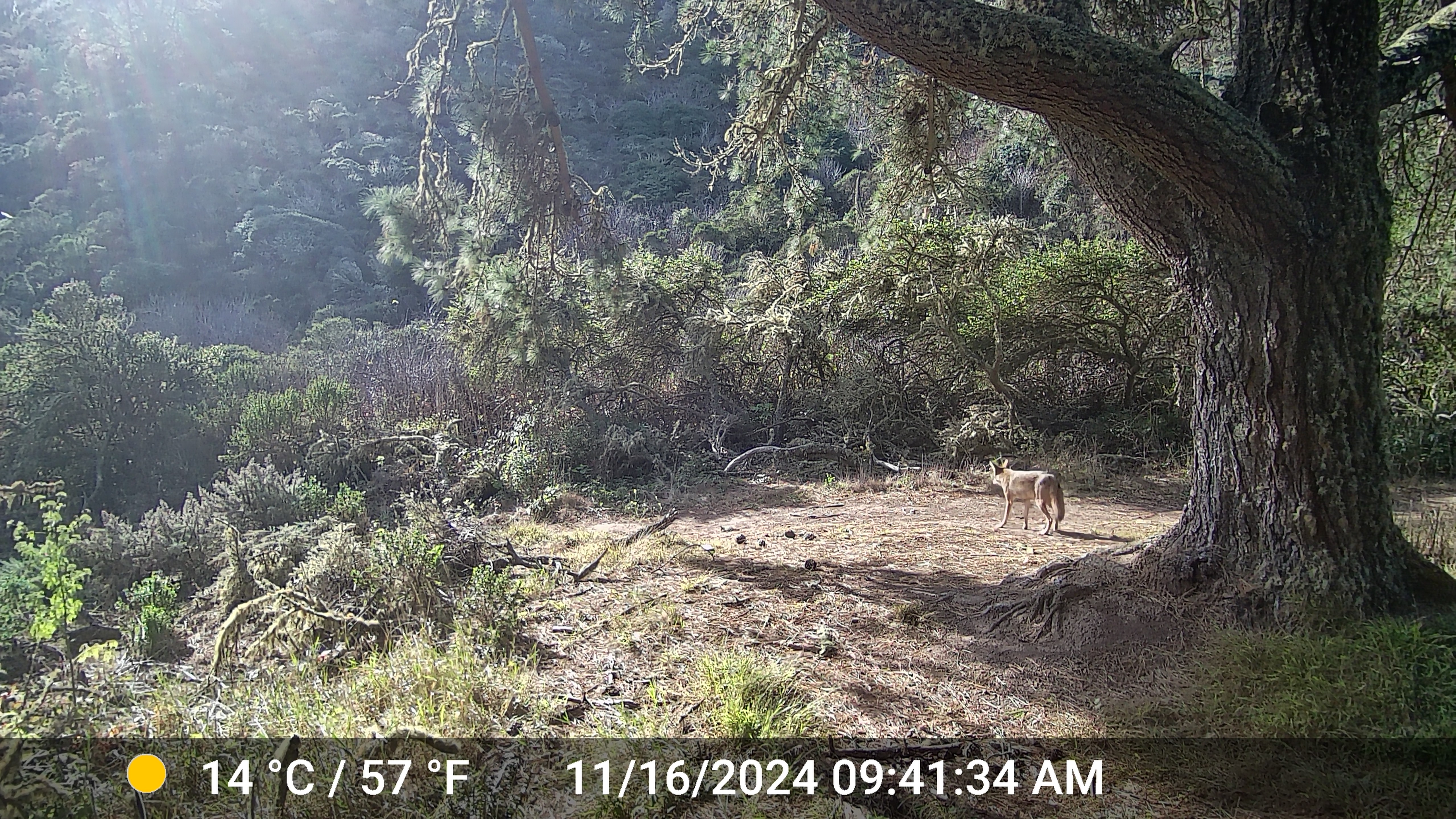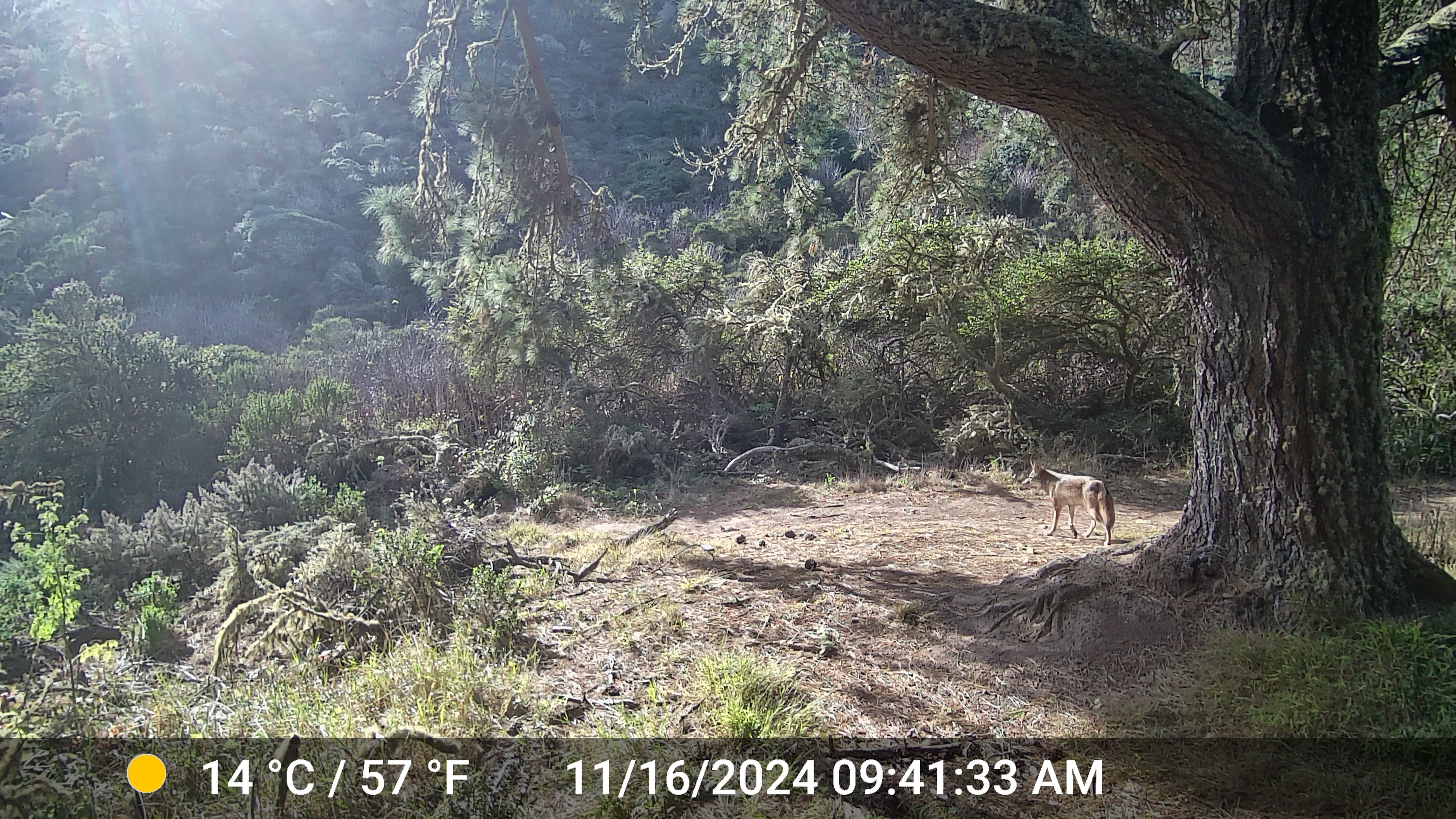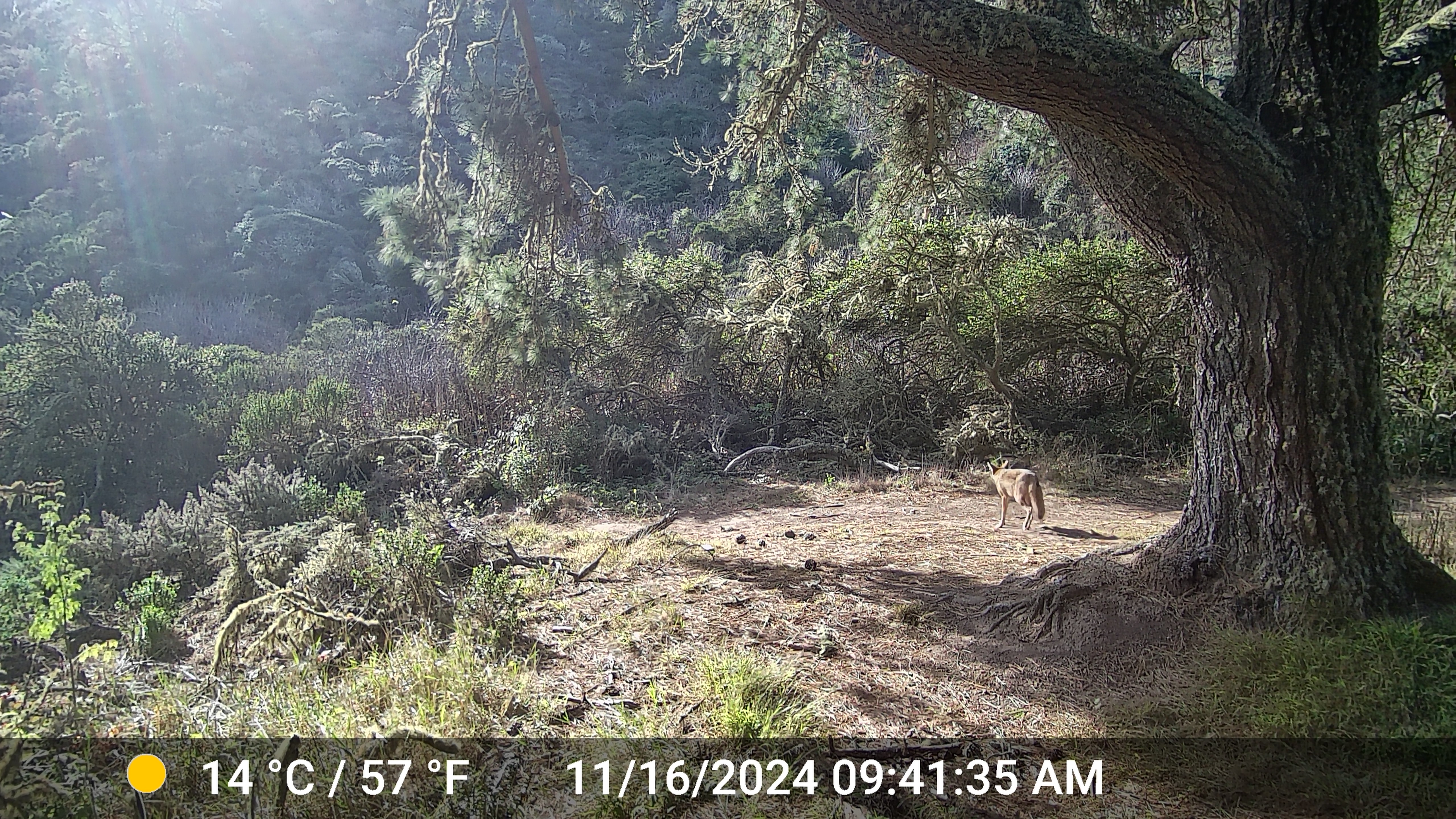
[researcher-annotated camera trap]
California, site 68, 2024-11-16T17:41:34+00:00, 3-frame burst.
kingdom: Animalia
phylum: Chordata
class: Mammalia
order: Carnivora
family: Canidae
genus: Canis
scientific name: Canis latrans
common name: coyote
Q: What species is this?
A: Coyote (Canis latrans).